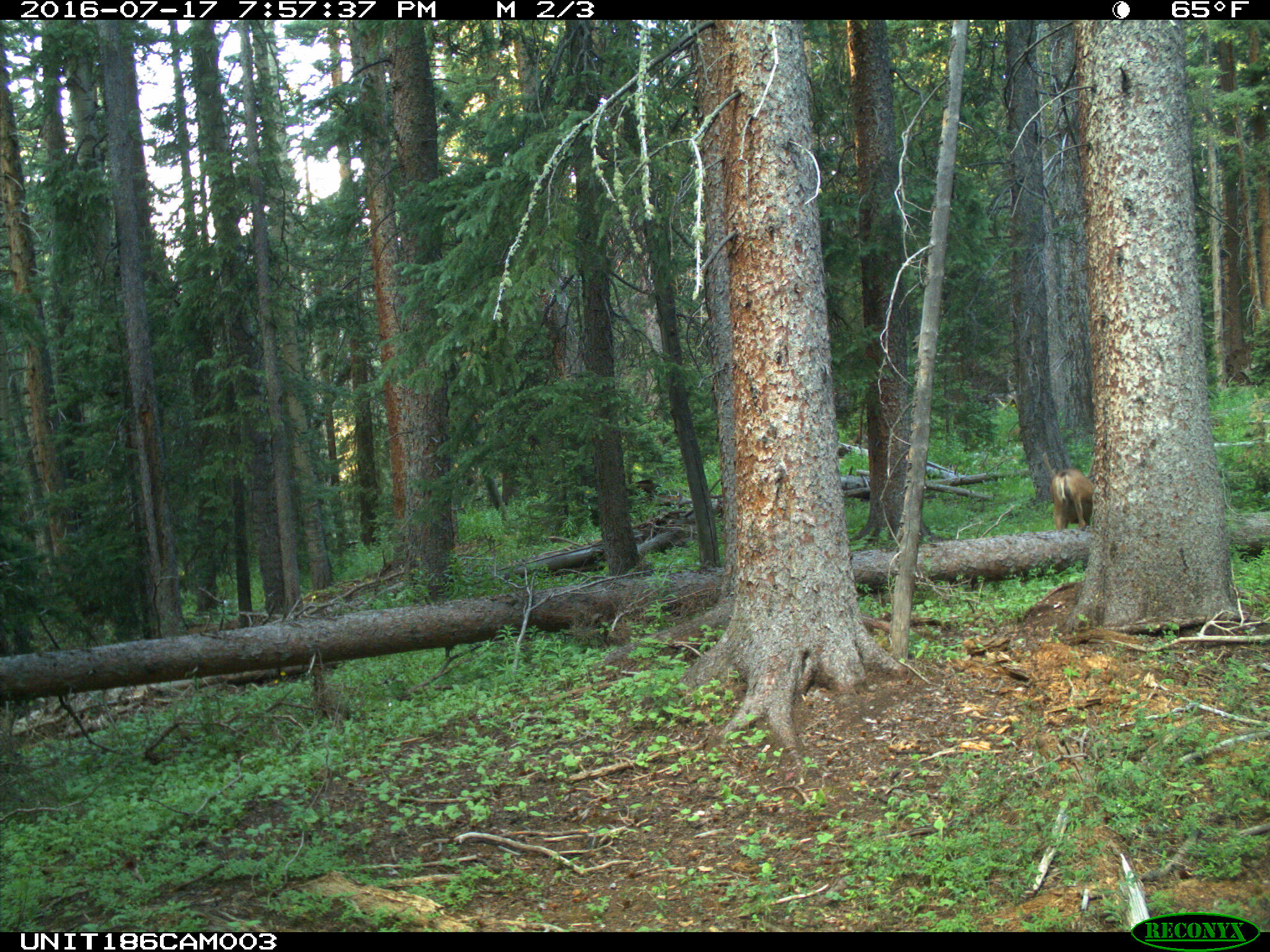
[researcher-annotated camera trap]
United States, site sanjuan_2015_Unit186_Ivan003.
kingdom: Animalia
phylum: Chordata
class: Mammalia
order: Artiodactyla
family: Cervidae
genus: Odocoileus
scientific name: Odocoileus hemionus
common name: mule deer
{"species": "Odocoileus hemionus (mule deer)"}